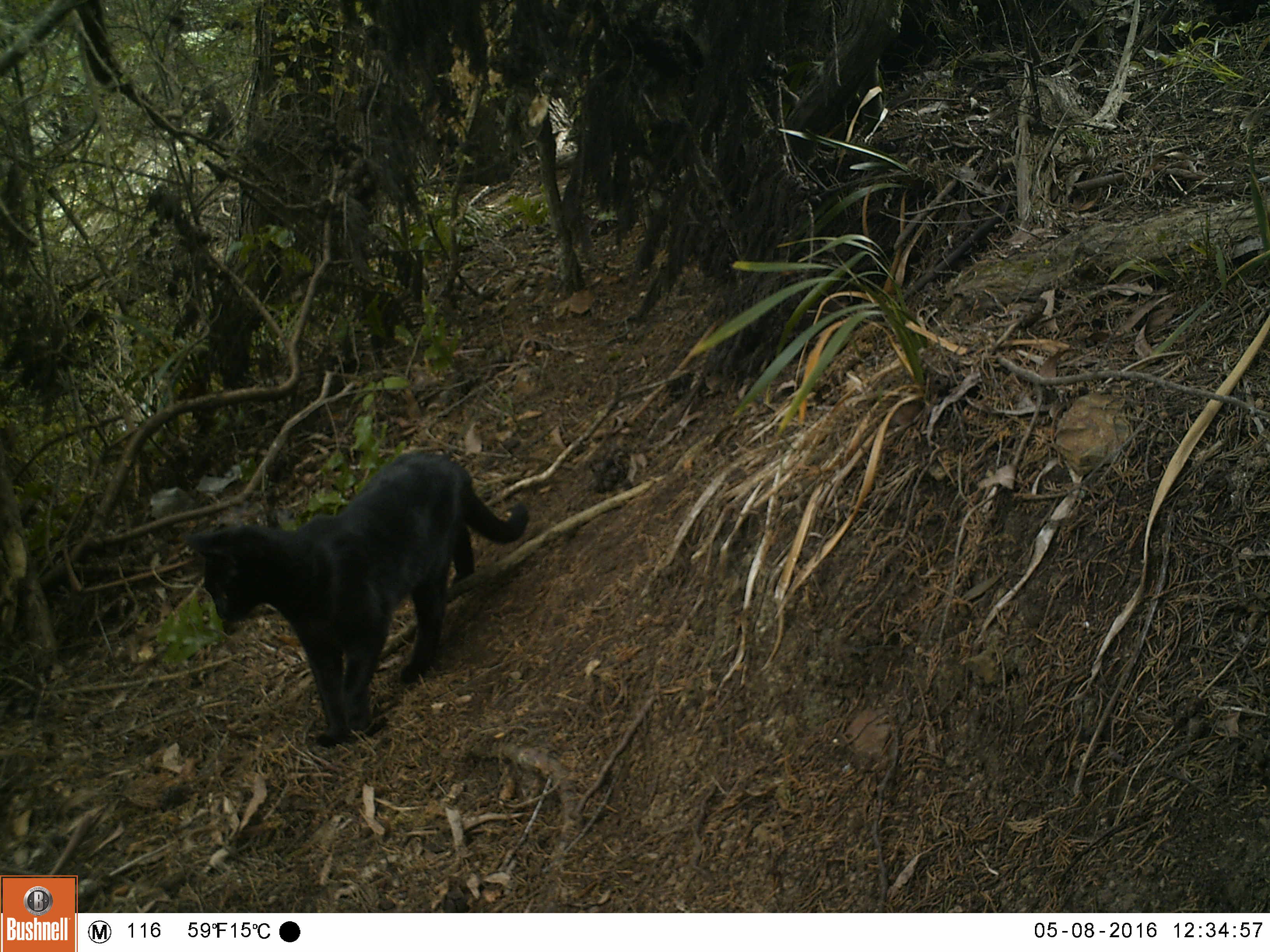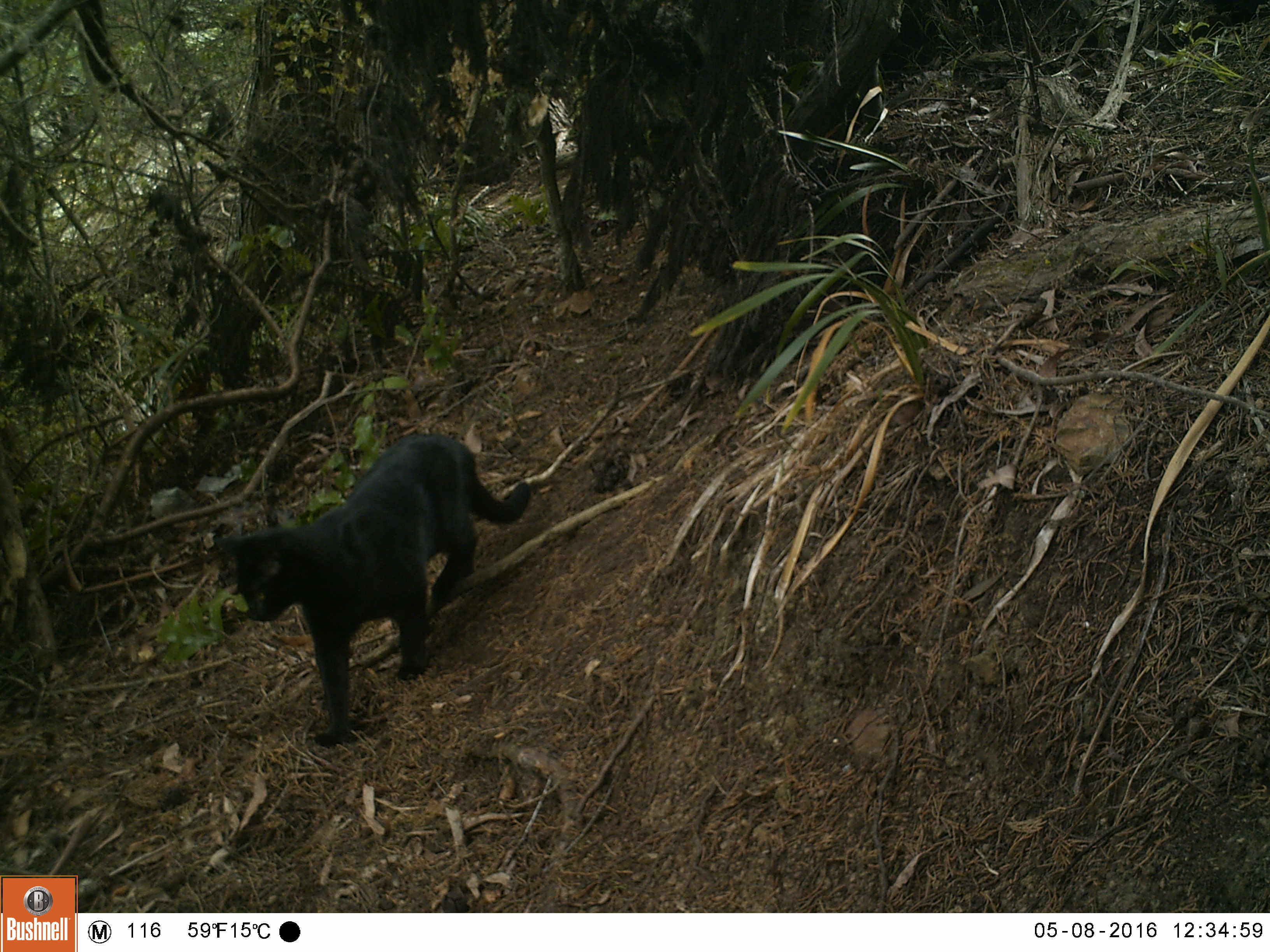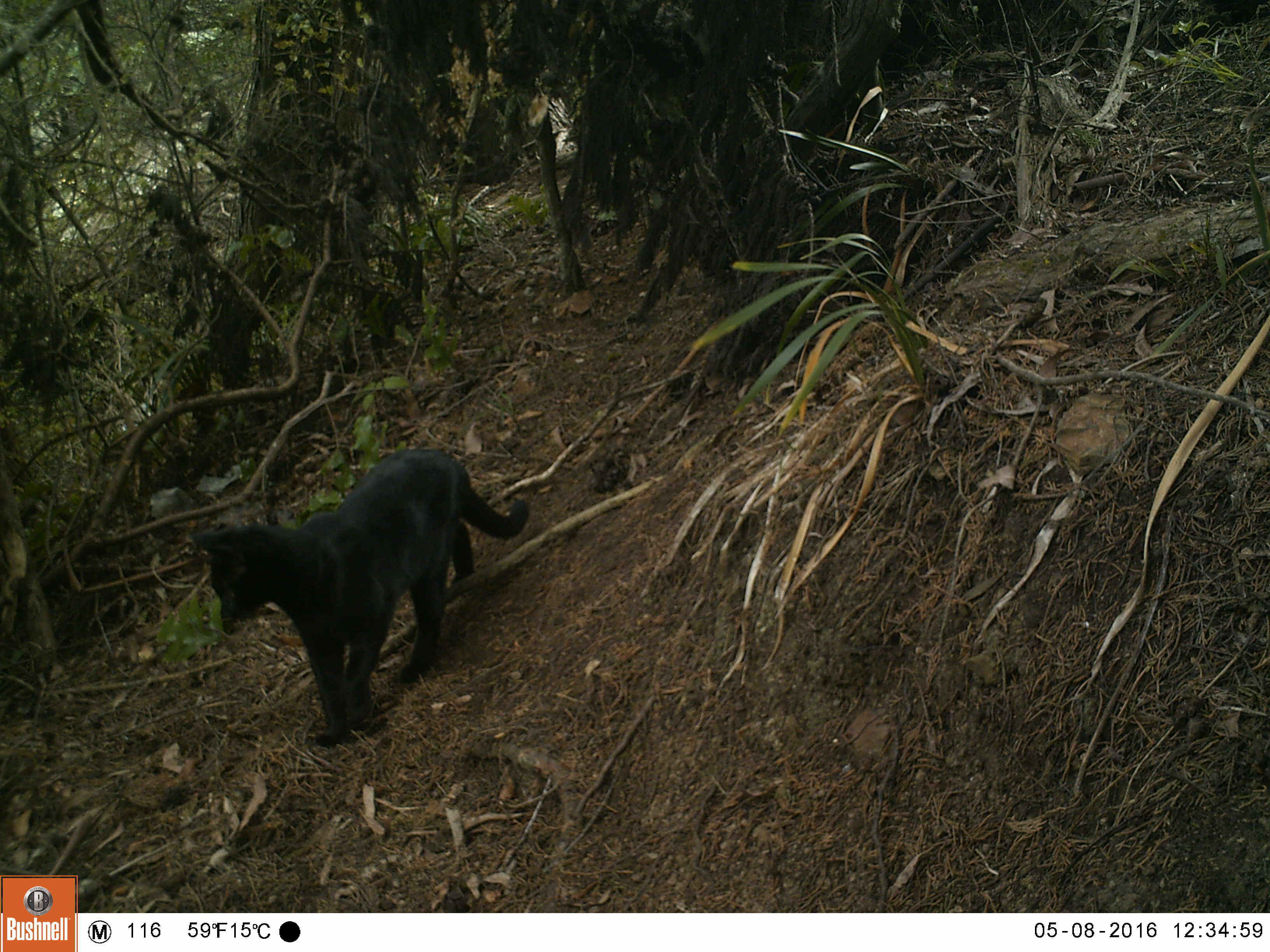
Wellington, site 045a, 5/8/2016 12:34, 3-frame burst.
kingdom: Animalia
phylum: Chordata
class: Mammalia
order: Carnivora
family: Felidae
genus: Felis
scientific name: Felis catus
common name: cat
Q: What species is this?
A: Cat (Felis catus).